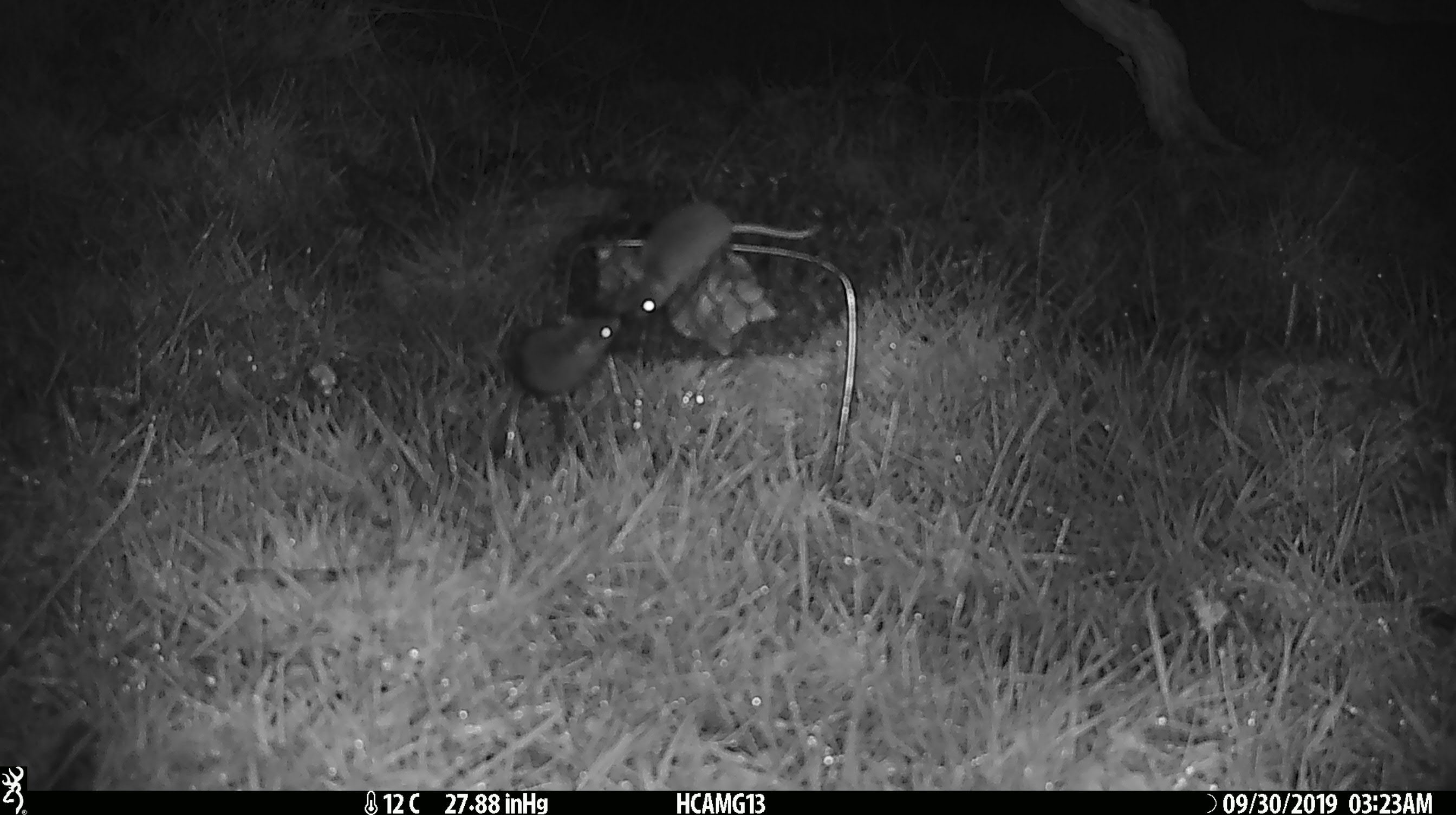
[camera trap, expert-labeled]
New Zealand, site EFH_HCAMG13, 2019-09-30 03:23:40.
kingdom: Animalia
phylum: Chordata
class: Mammalia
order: Rodentia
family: Muridae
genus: Mus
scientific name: Mus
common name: mouse